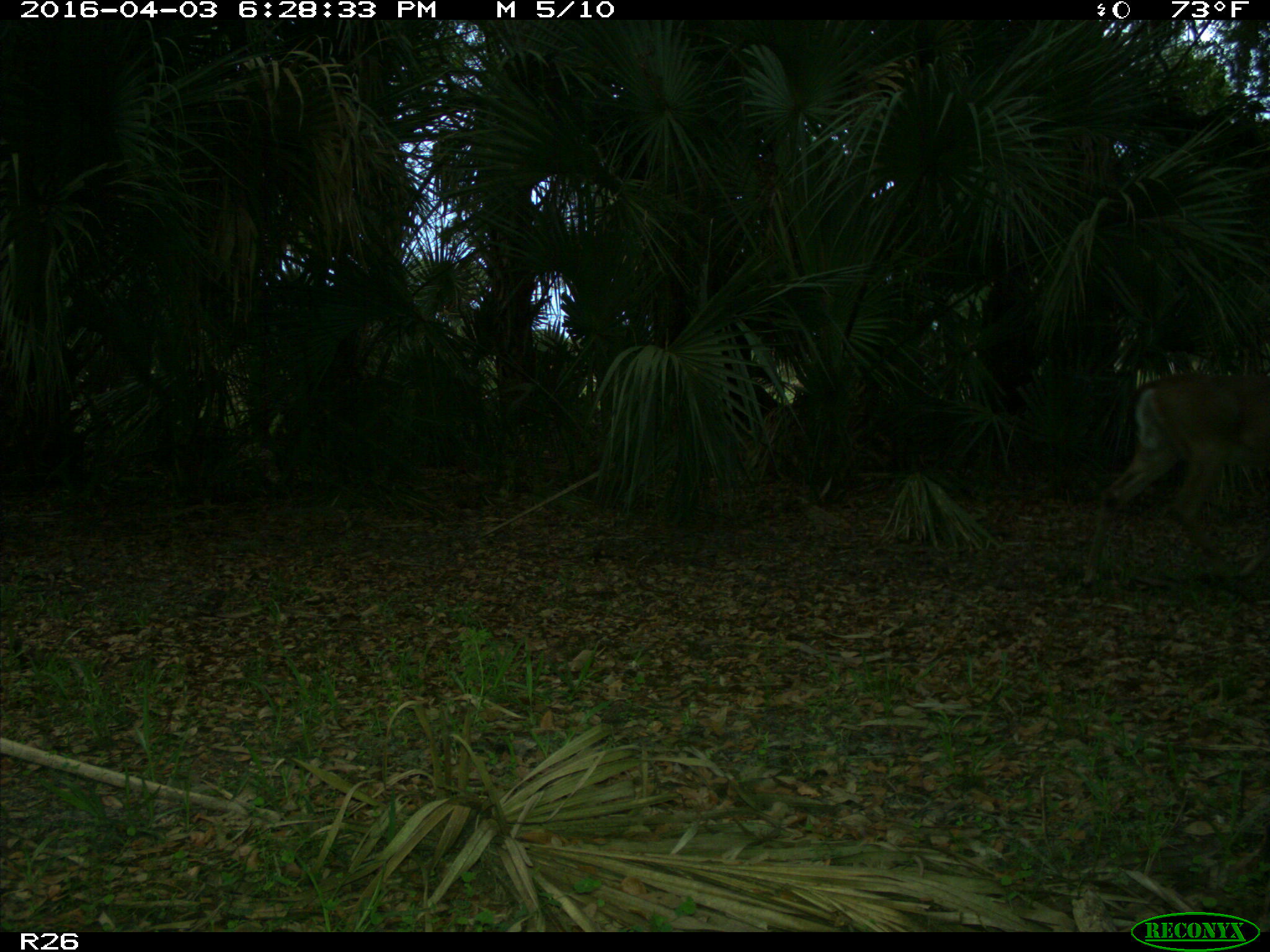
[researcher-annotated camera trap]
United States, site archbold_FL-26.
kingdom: Animalia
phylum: Chordata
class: Mammalia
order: Artiodactyla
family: Cervidae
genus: Odocoileus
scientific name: Odocoileus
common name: deer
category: unidentified deer